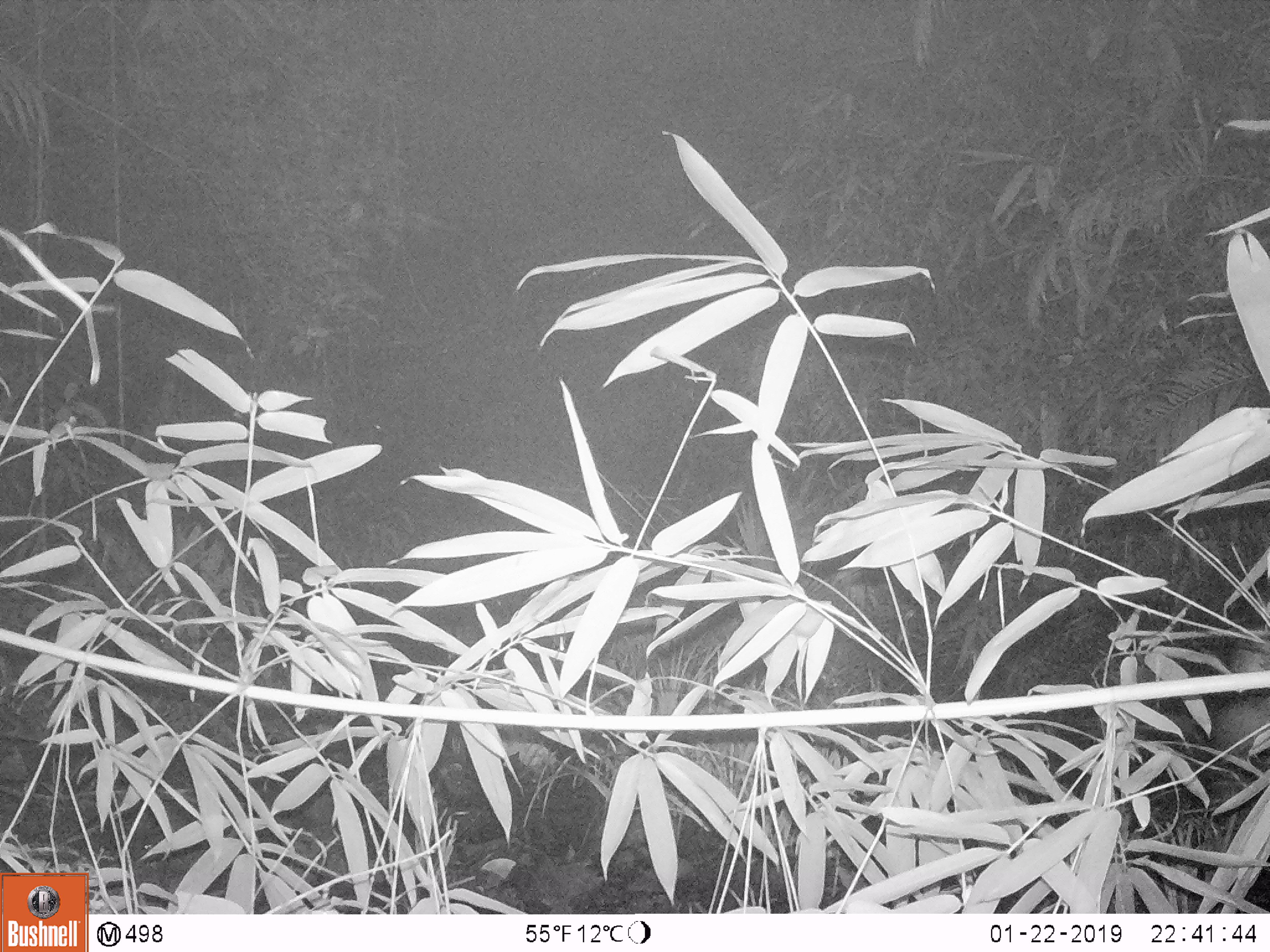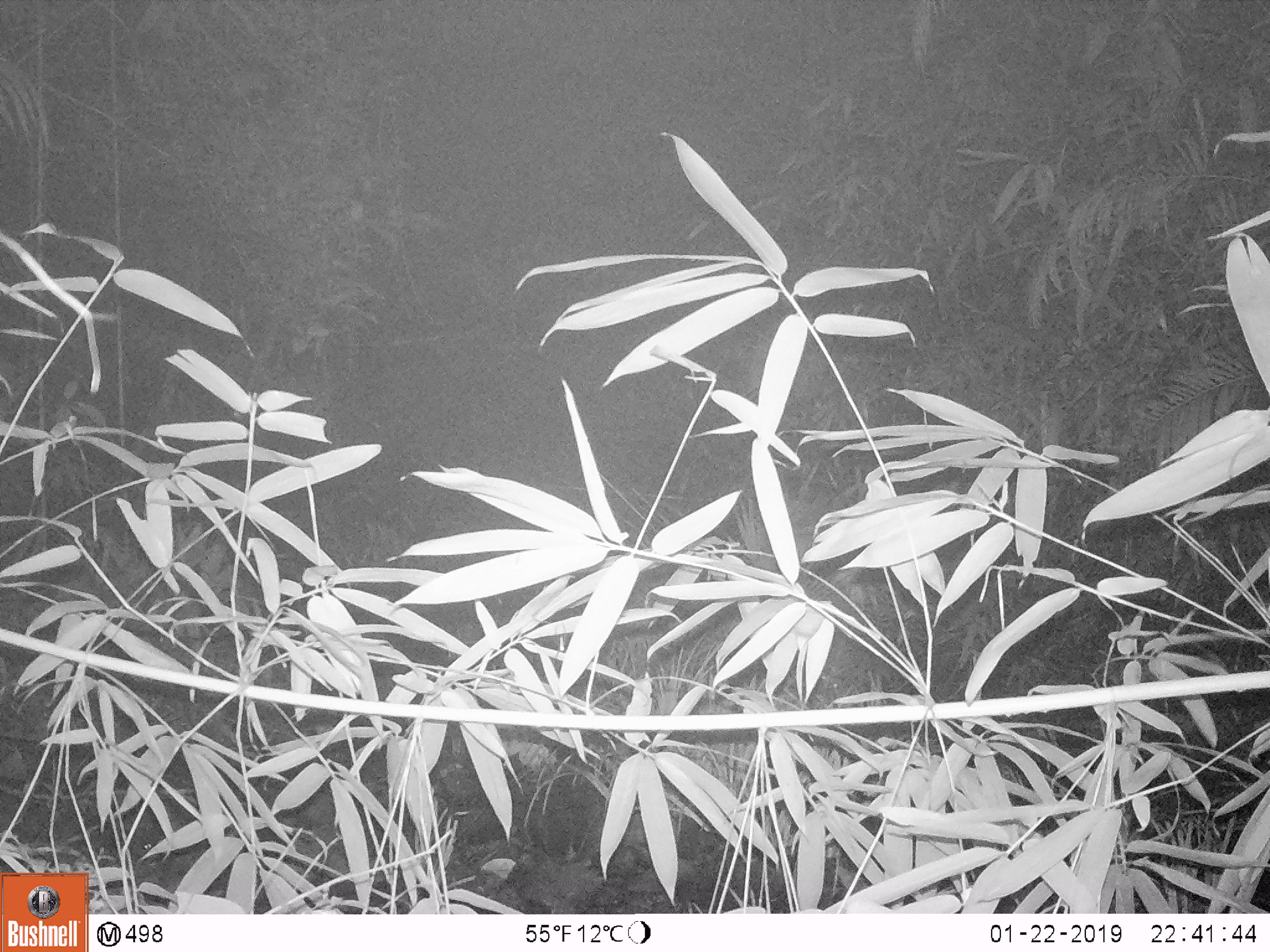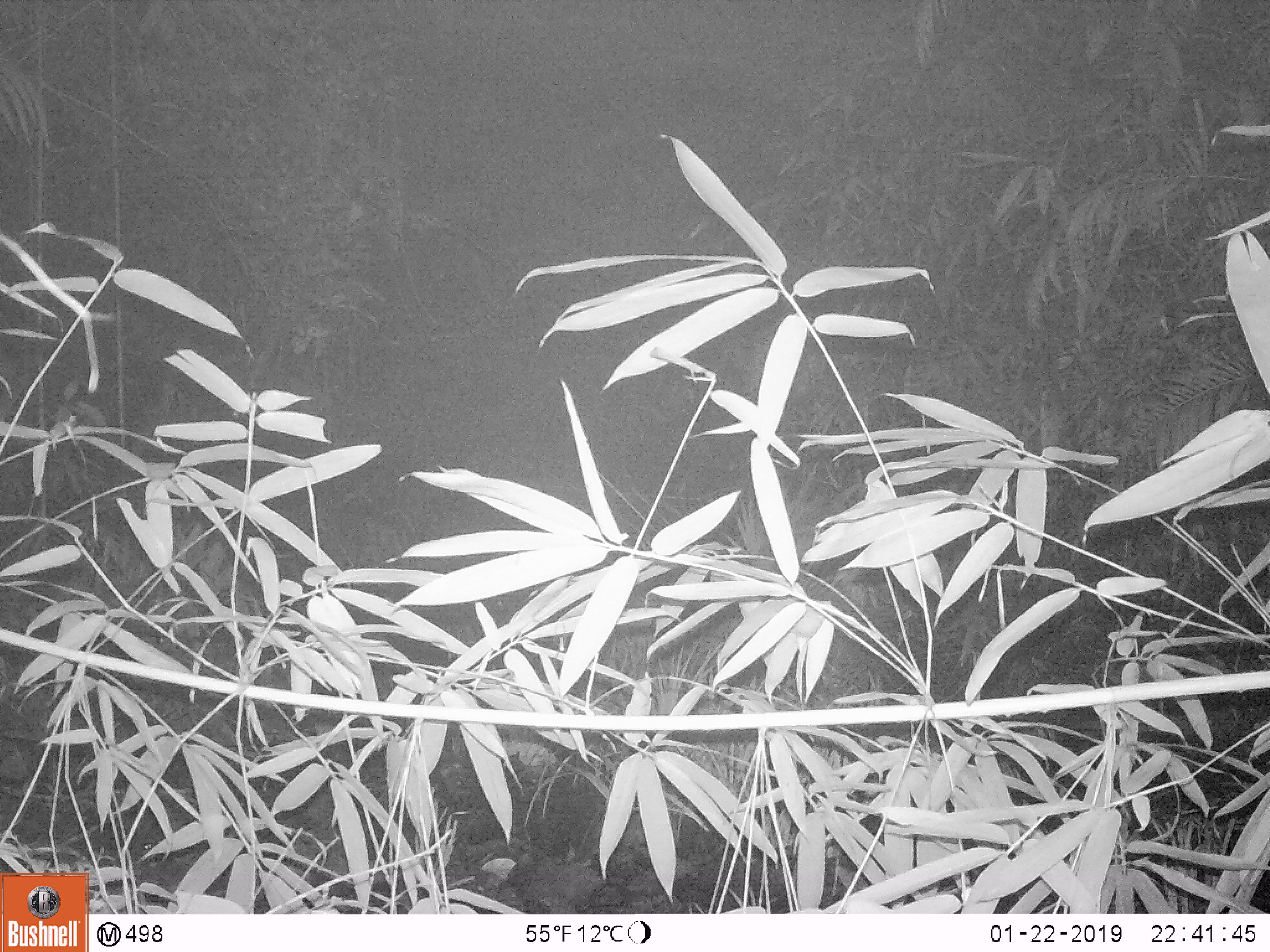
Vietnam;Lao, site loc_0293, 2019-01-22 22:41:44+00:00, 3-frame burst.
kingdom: Animalia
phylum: Chordata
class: Mammalia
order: Artiodactyla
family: Cervidae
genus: Muntiacus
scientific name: Muntiacus vuquangensis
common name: large-antlered muntjac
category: large antlered muntjac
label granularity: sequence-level